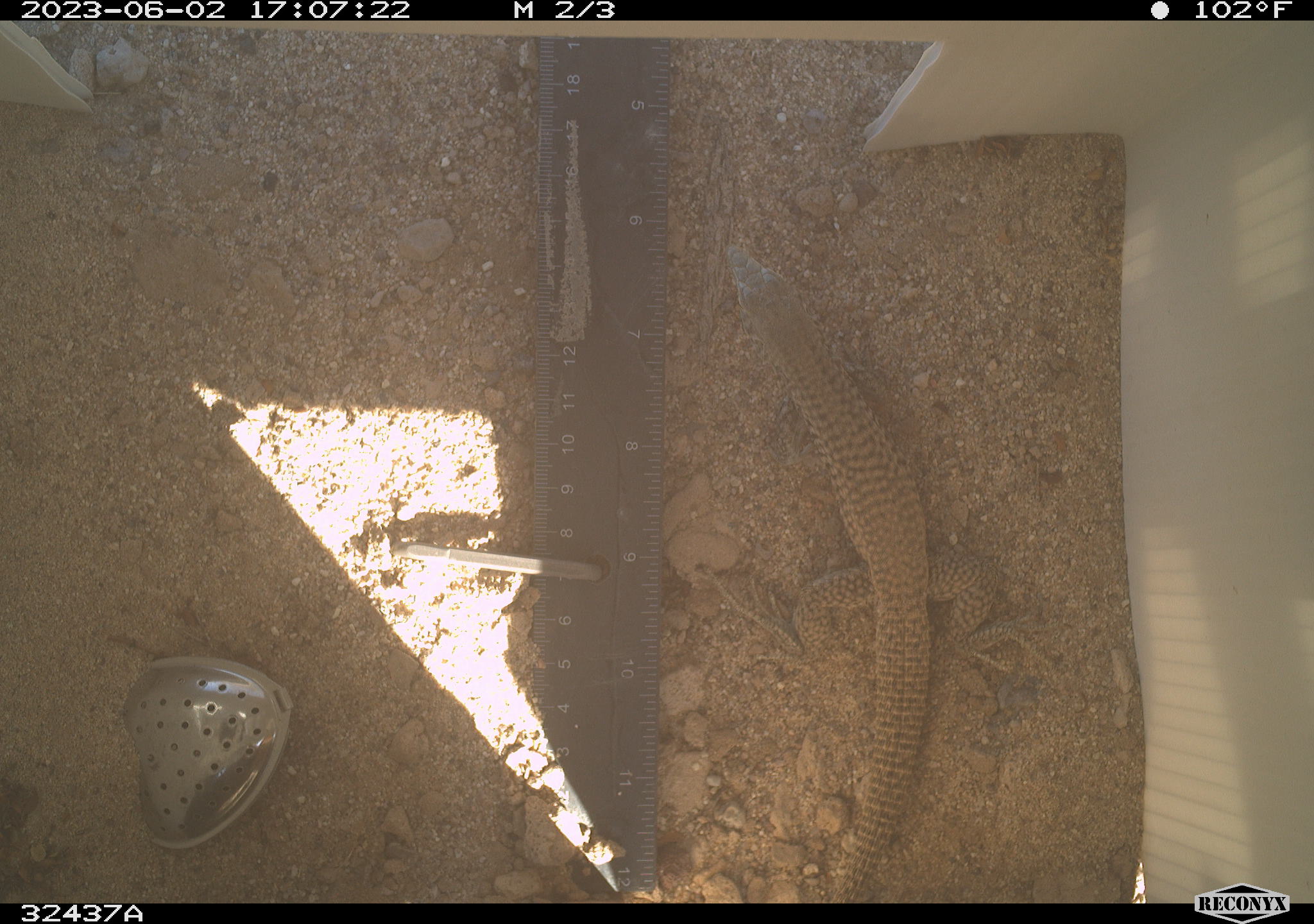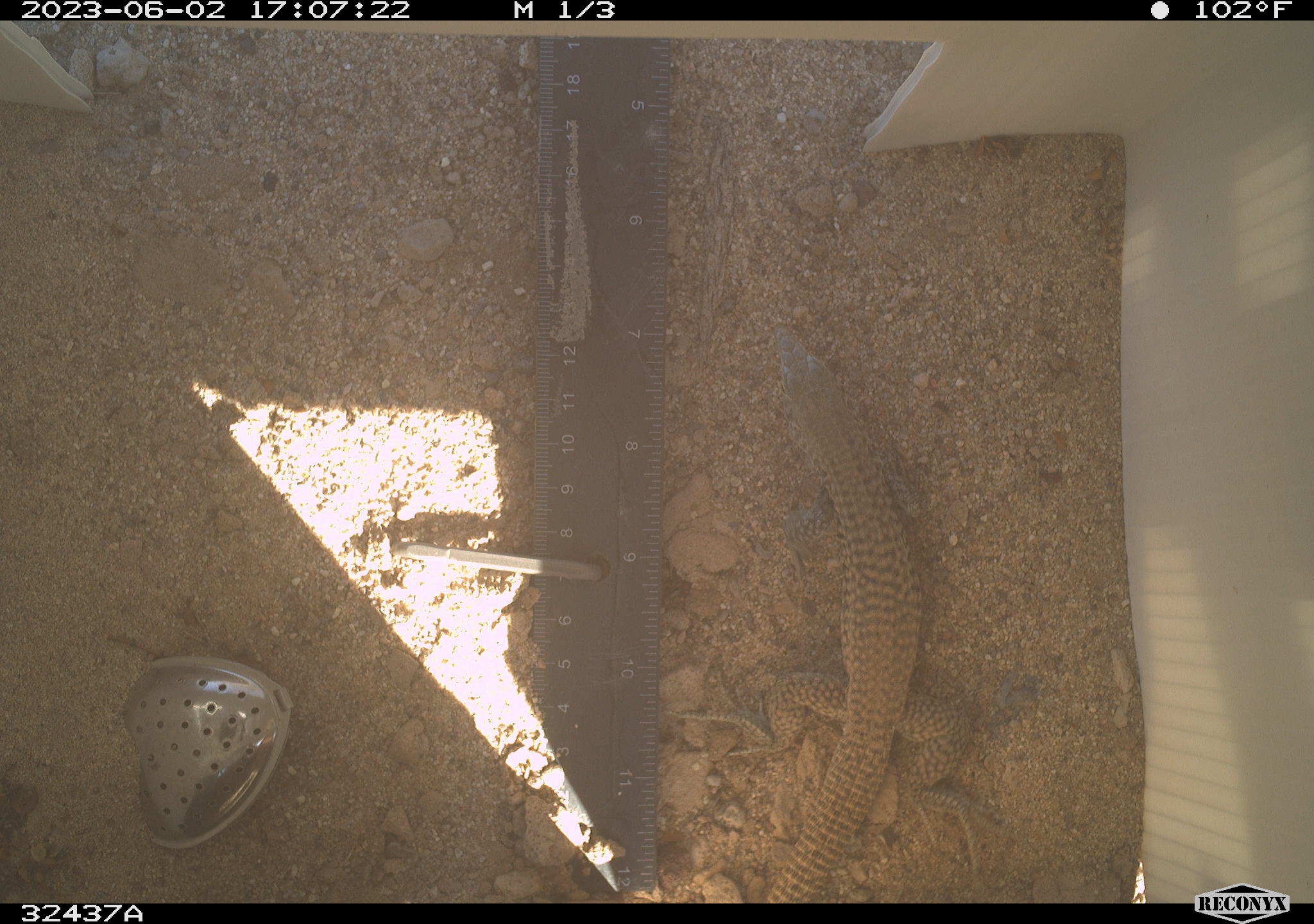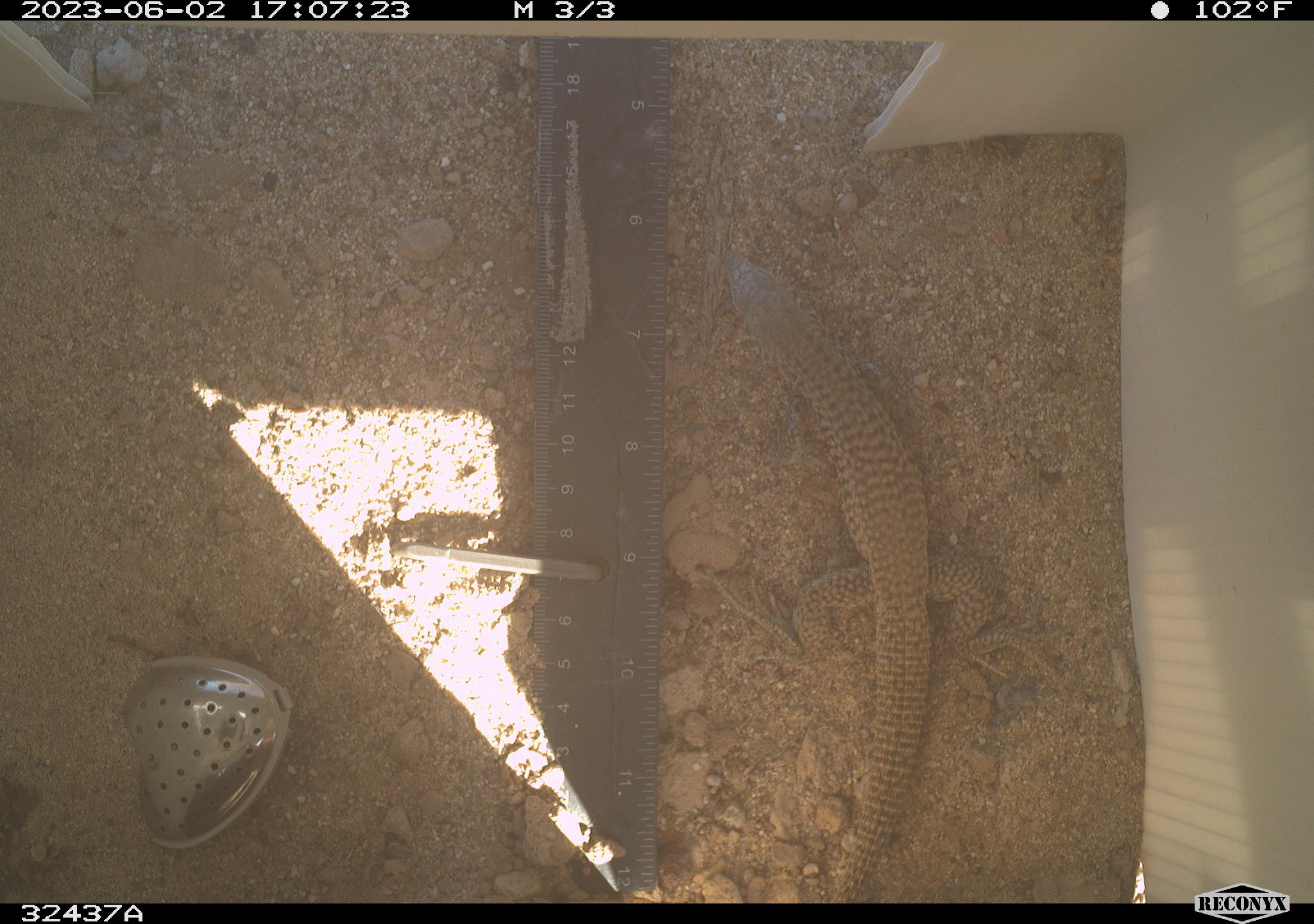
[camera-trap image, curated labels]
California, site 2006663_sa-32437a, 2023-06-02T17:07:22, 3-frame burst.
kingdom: Animalia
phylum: Chordata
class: Reptilia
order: Squamata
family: Teiidae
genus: Aspidoscelis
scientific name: Aspidoscelis tigris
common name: western whiptail